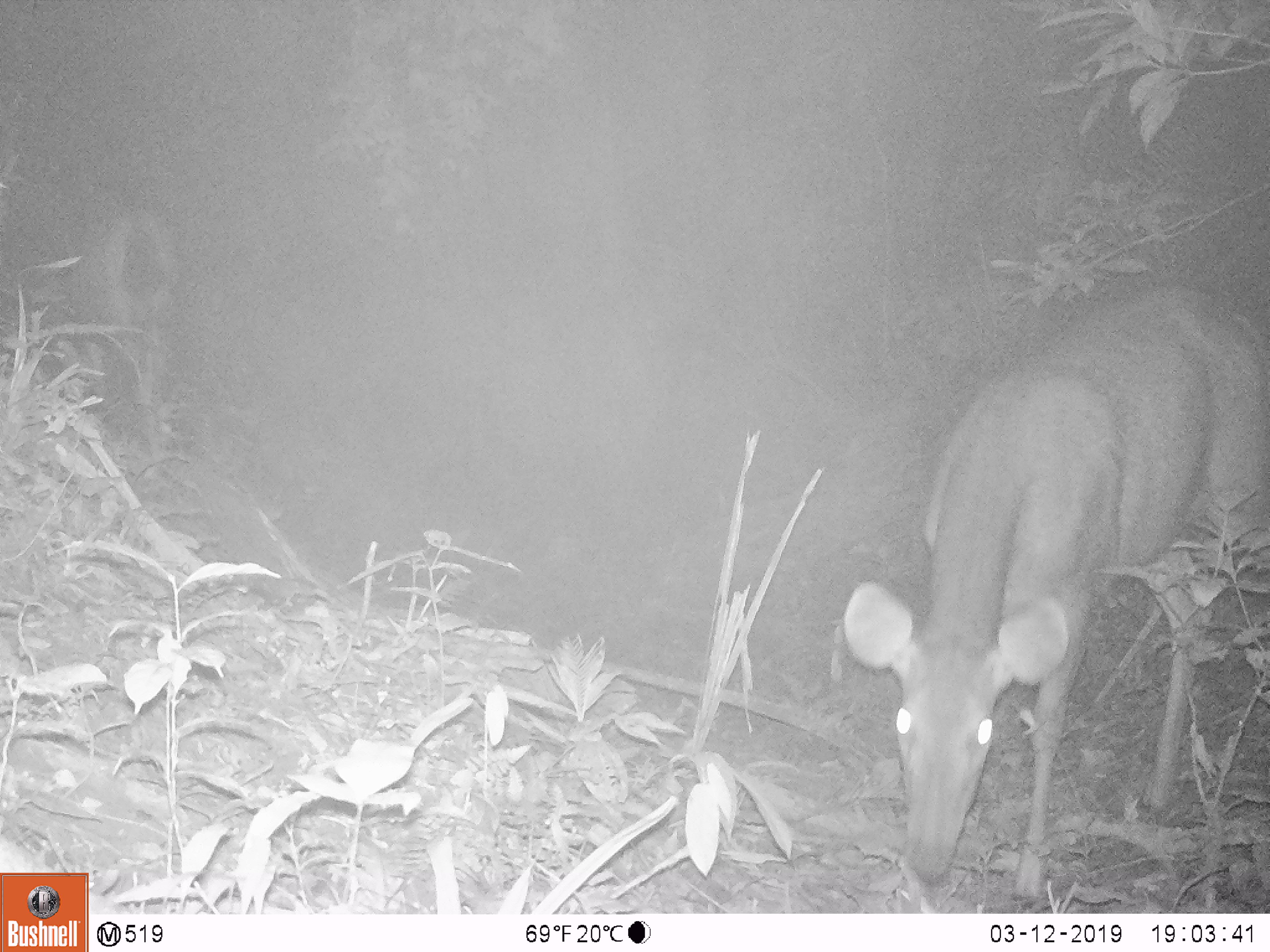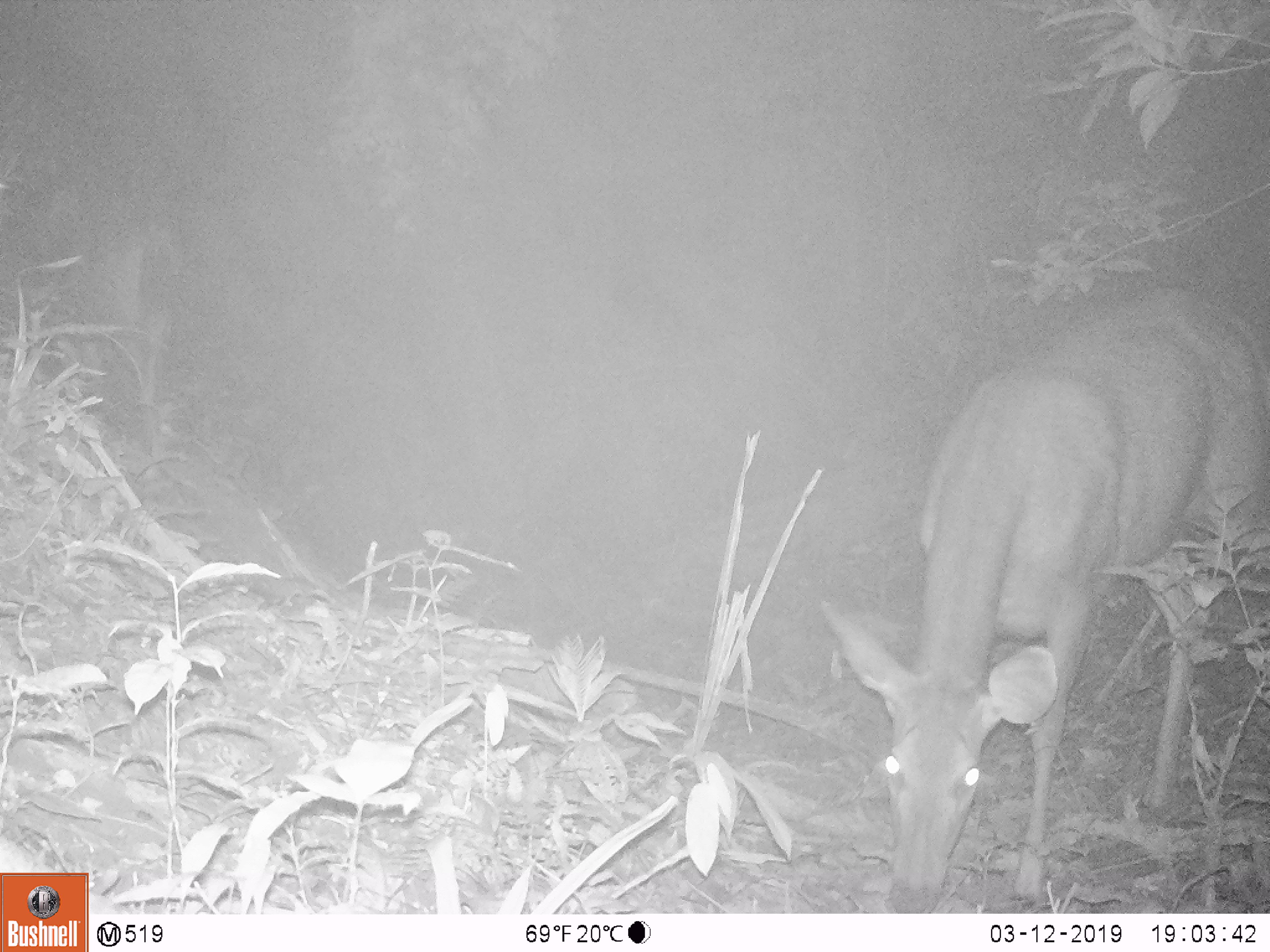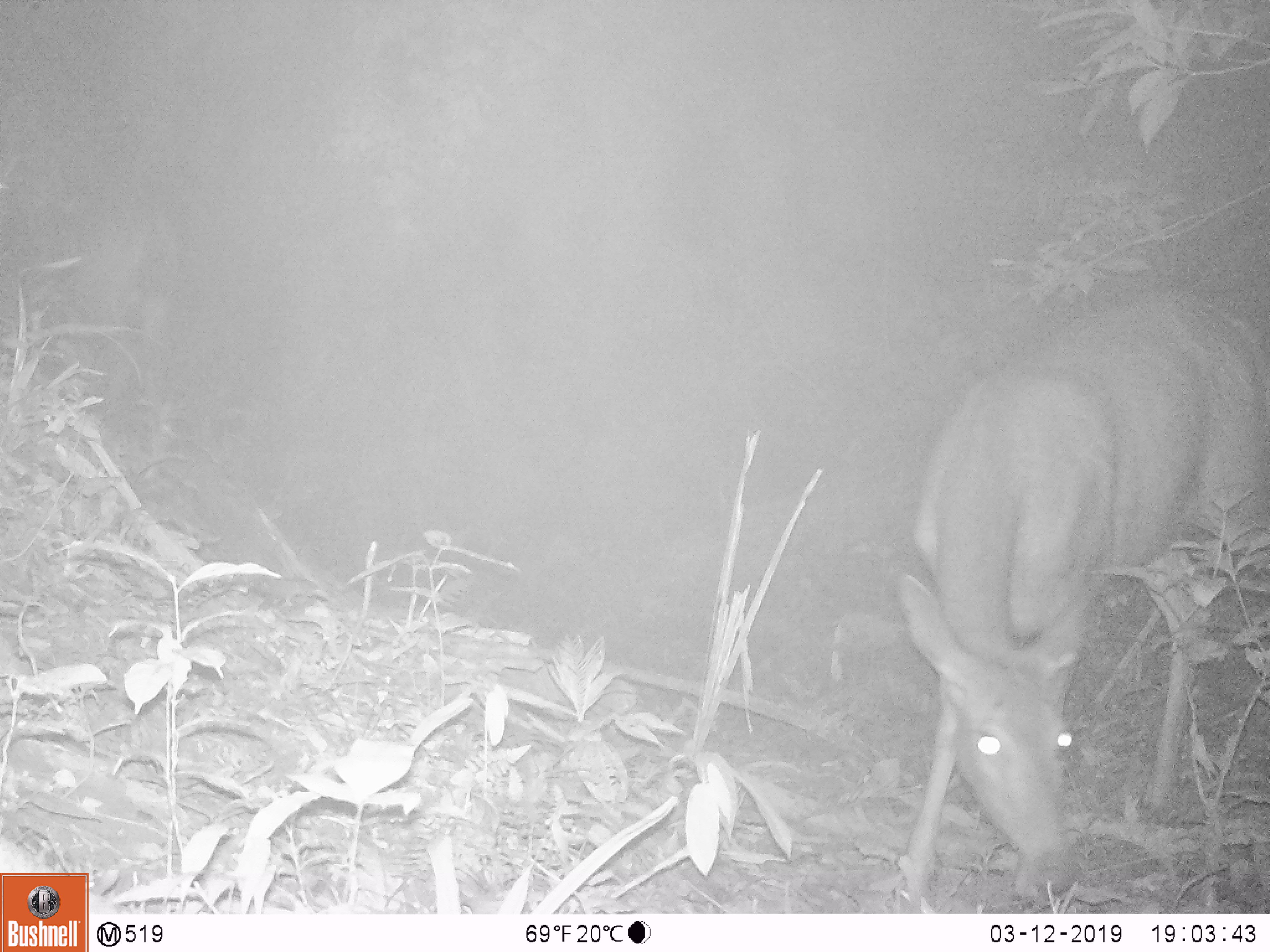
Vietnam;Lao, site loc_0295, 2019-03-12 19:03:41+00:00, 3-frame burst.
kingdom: Animalia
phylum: Chordata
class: Mammalia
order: Artiodactyla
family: Cervidae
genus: Rusa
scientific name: Rusa unicolor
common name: sambar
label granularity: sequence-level